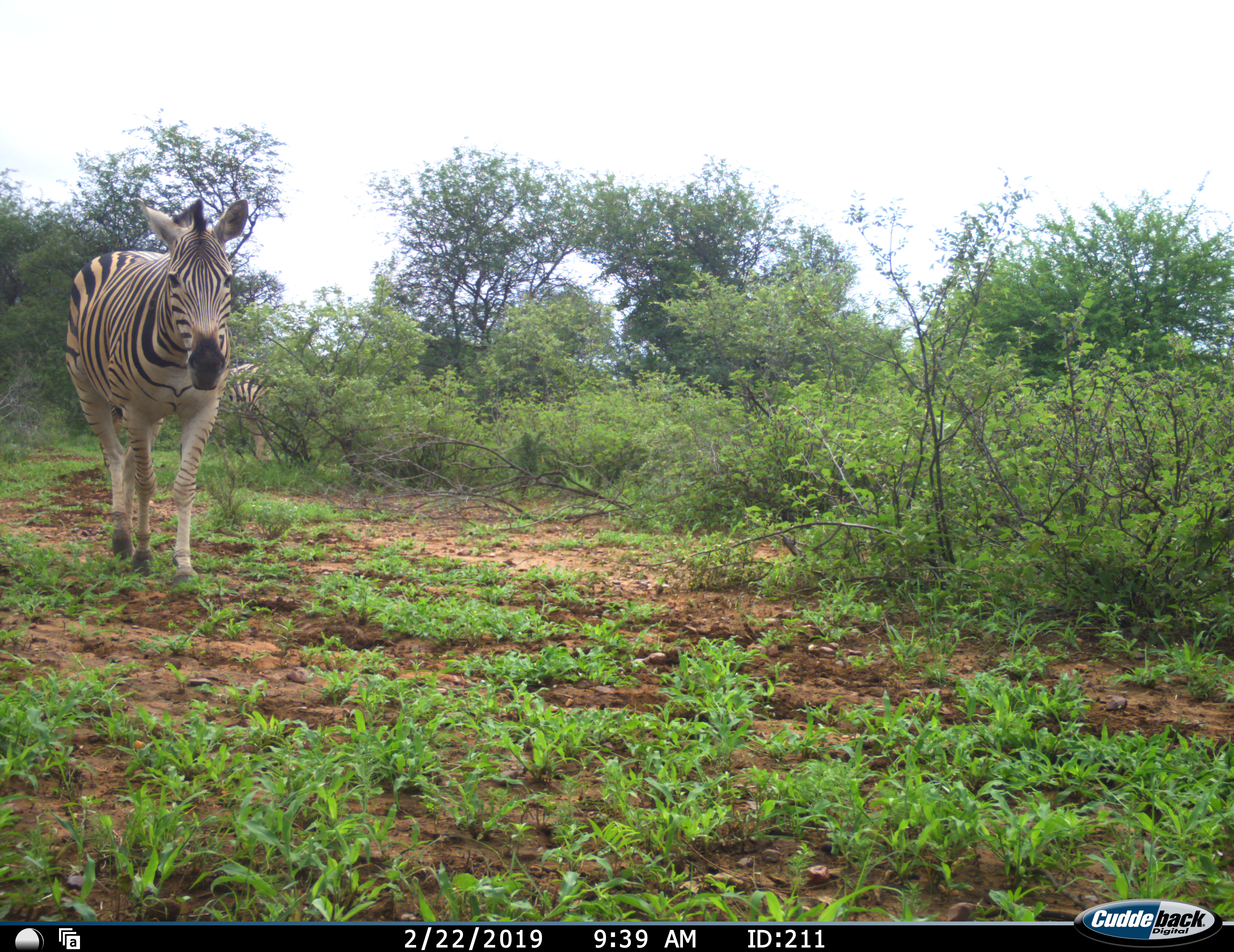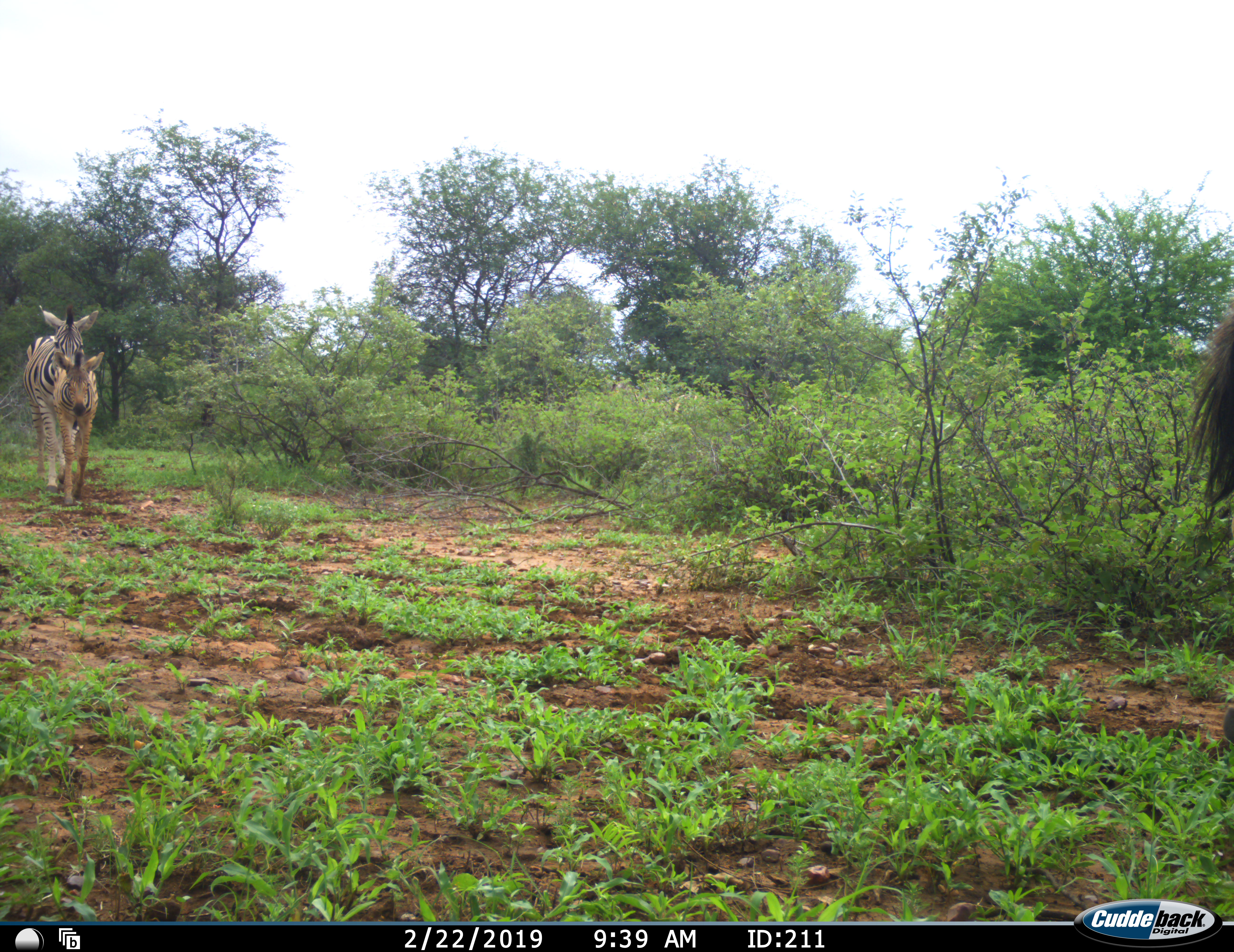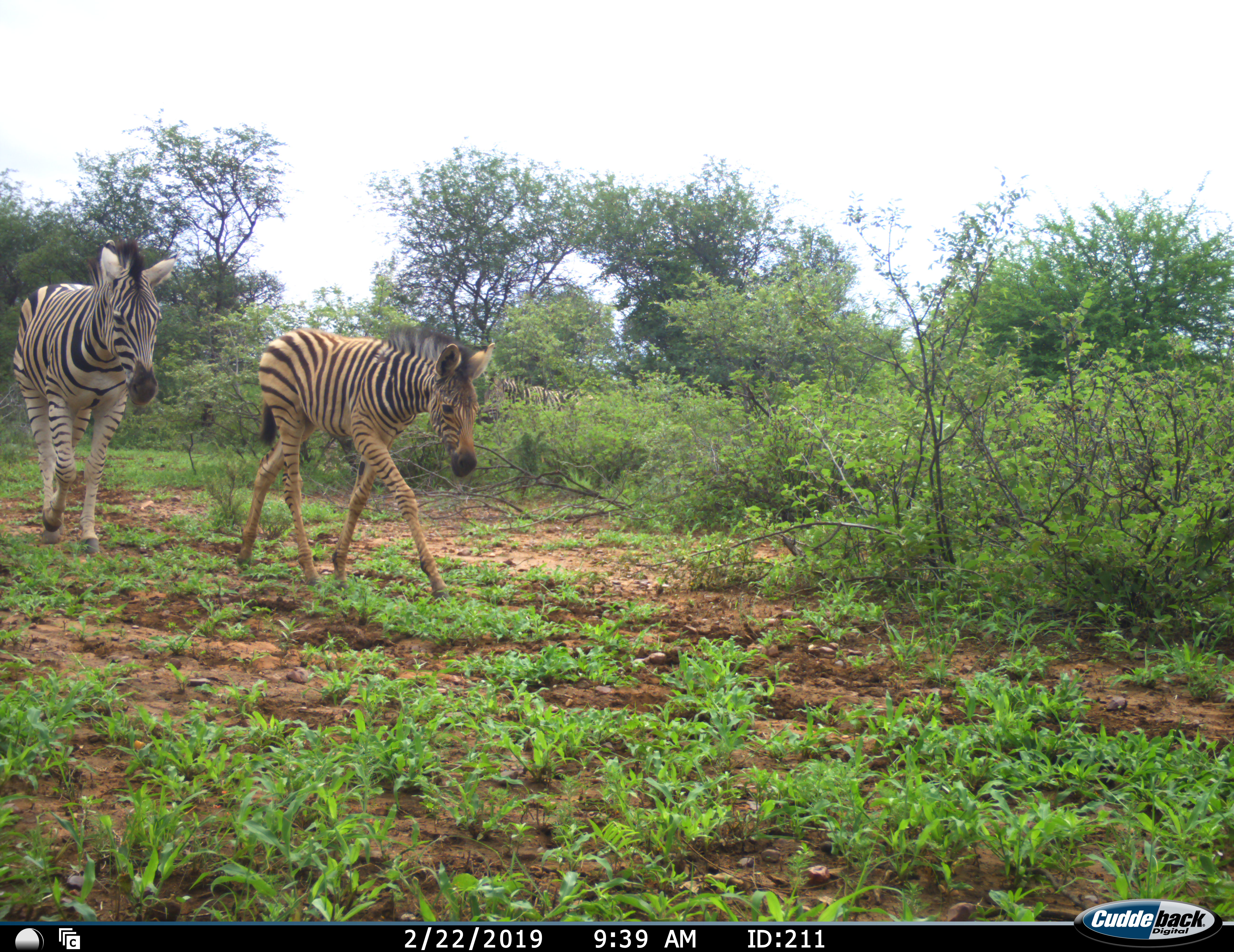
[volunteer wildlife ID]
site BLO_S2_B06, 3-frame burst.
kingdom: Animalia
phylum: Chordata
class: Mammalia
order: Perissodactyla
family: Equidae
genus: Equus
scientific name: Equus quagga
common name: plains zebra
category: zebraplains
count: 3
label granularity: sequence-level